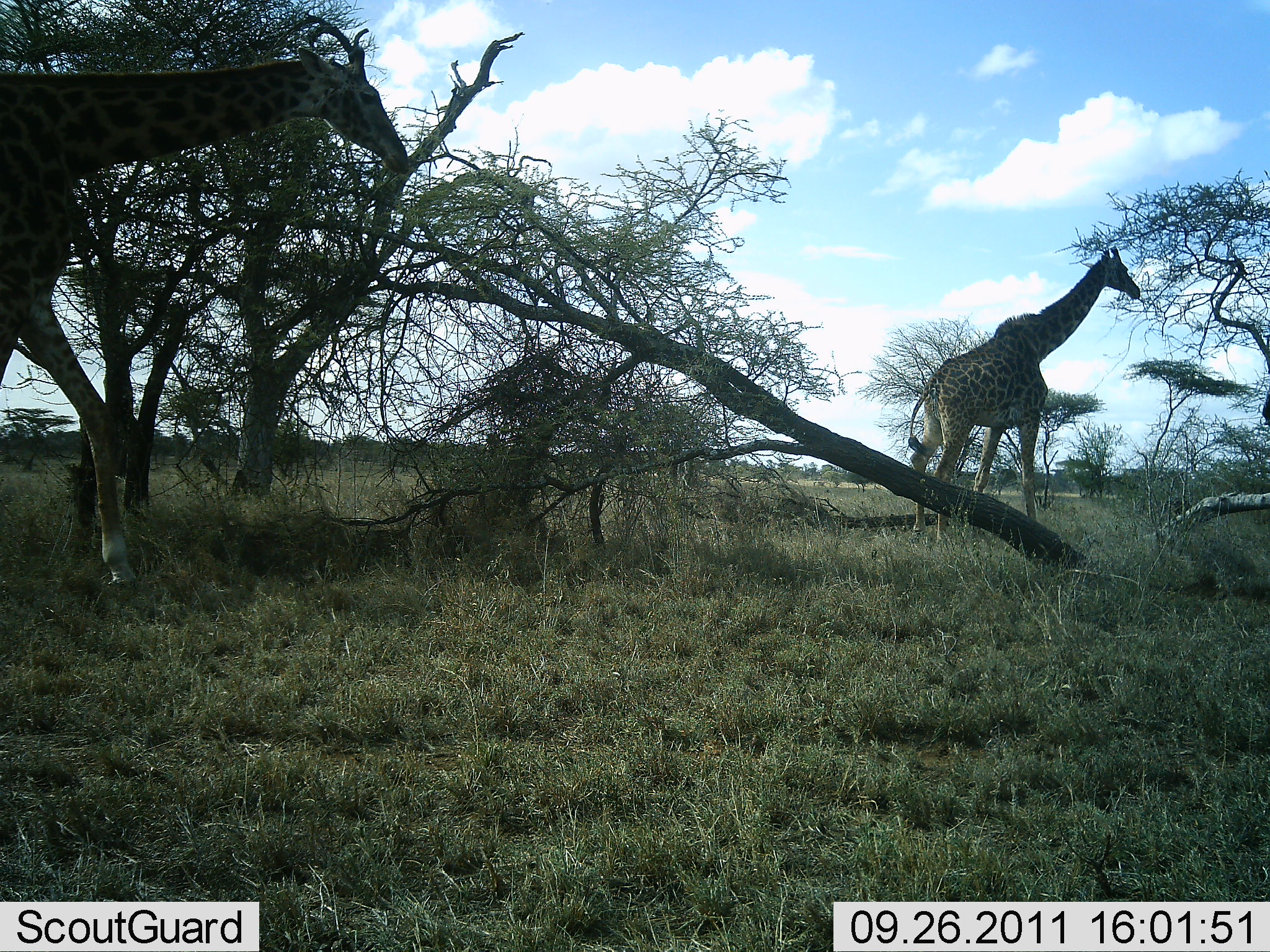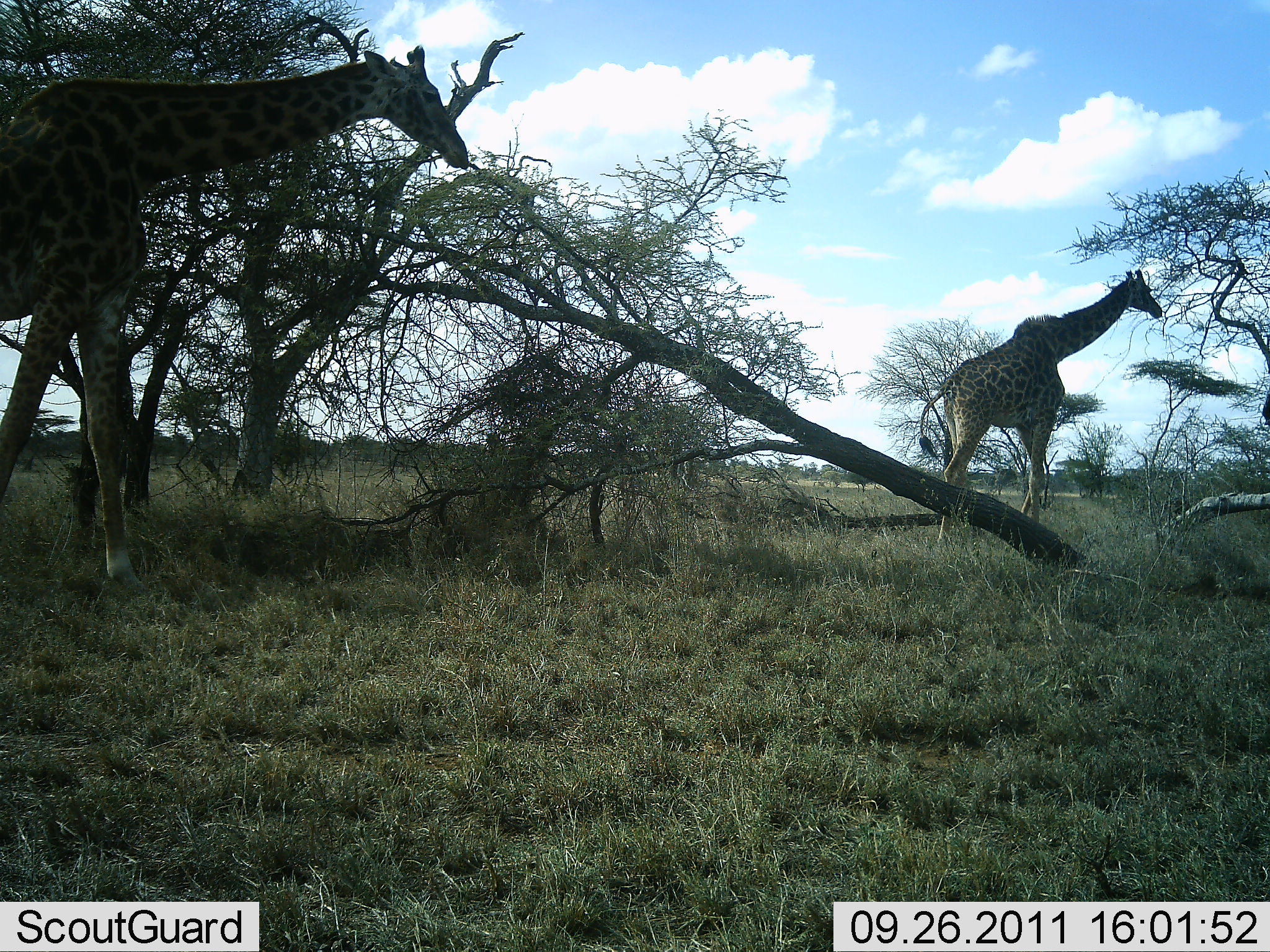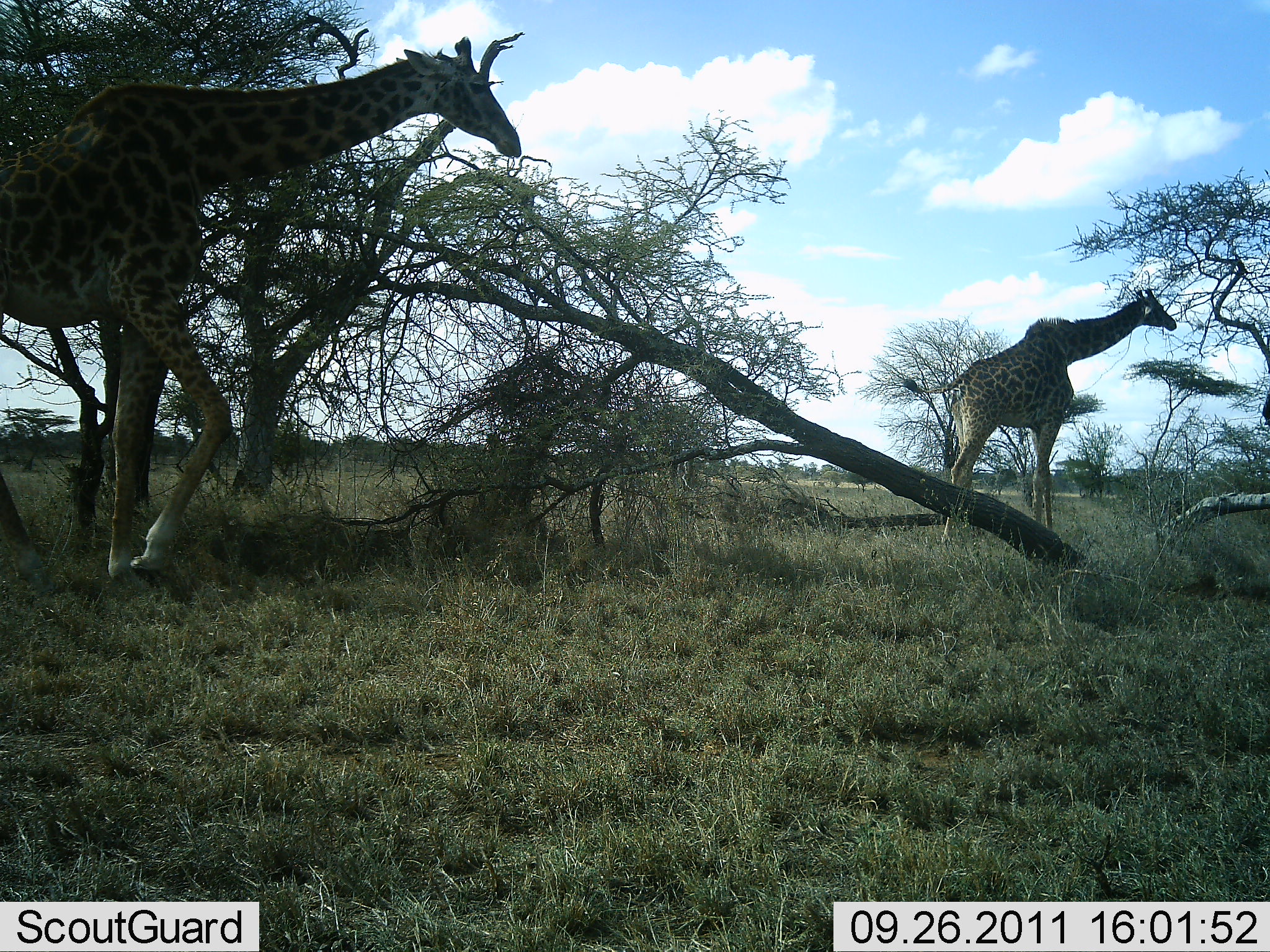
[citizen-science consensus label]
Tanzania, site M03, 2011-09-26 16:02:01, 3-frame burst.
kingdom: Animalia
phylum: Chordata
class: Mammalia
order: Artiodactyla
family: Giraffidae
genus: Giraffa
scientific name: Giraffa camelopardalis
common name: giraffe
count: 2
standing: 12%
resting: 0%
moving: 94%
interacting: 0%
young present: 0%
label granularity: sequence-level